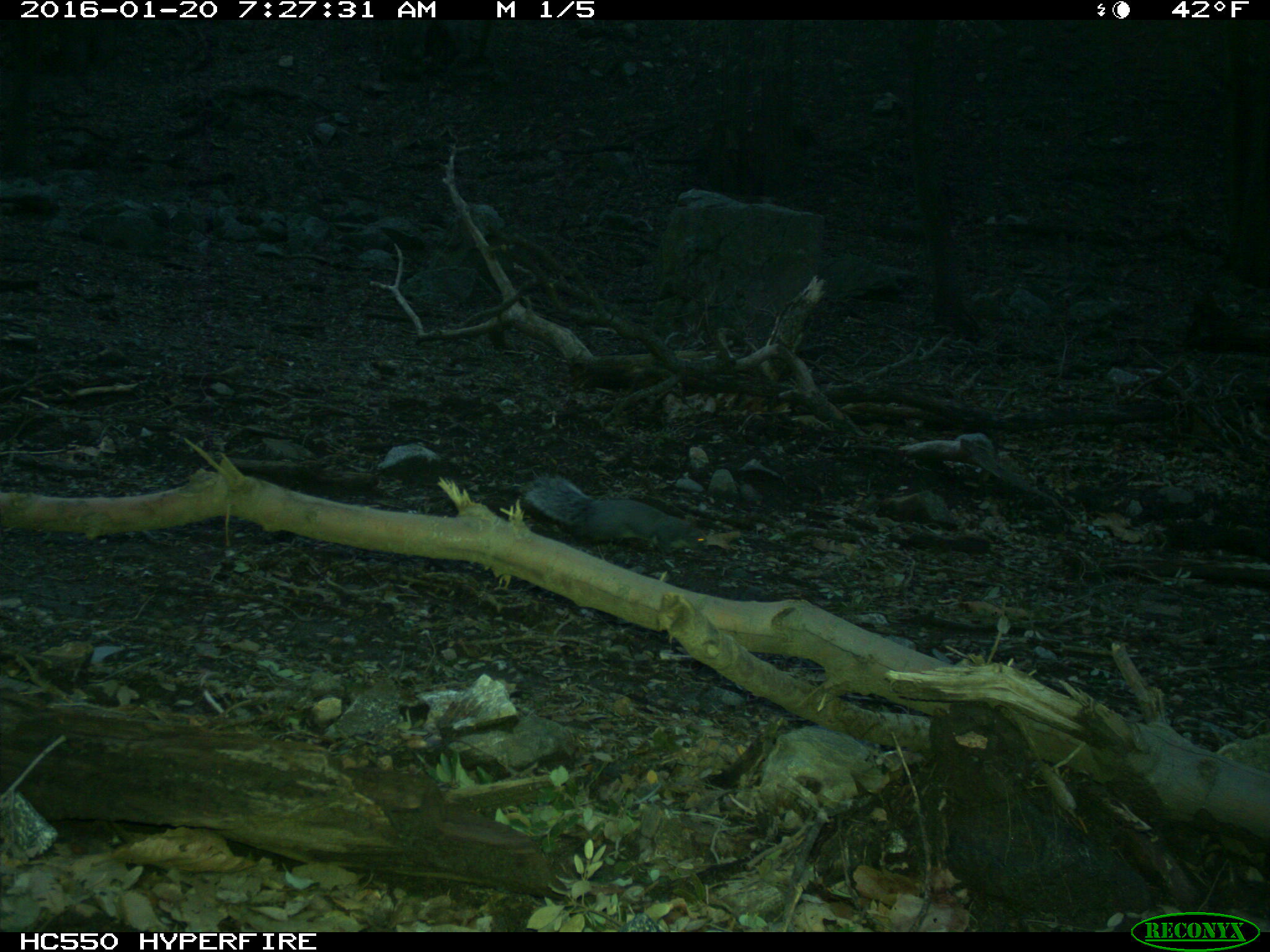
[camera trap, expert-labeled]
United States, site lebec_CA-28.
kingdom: Animalia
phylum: Chordata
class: Mammalia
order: Rodentia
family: Sciuridae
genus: Sciurus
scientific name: Sciurus carolinensis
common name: eastern gray squirrel